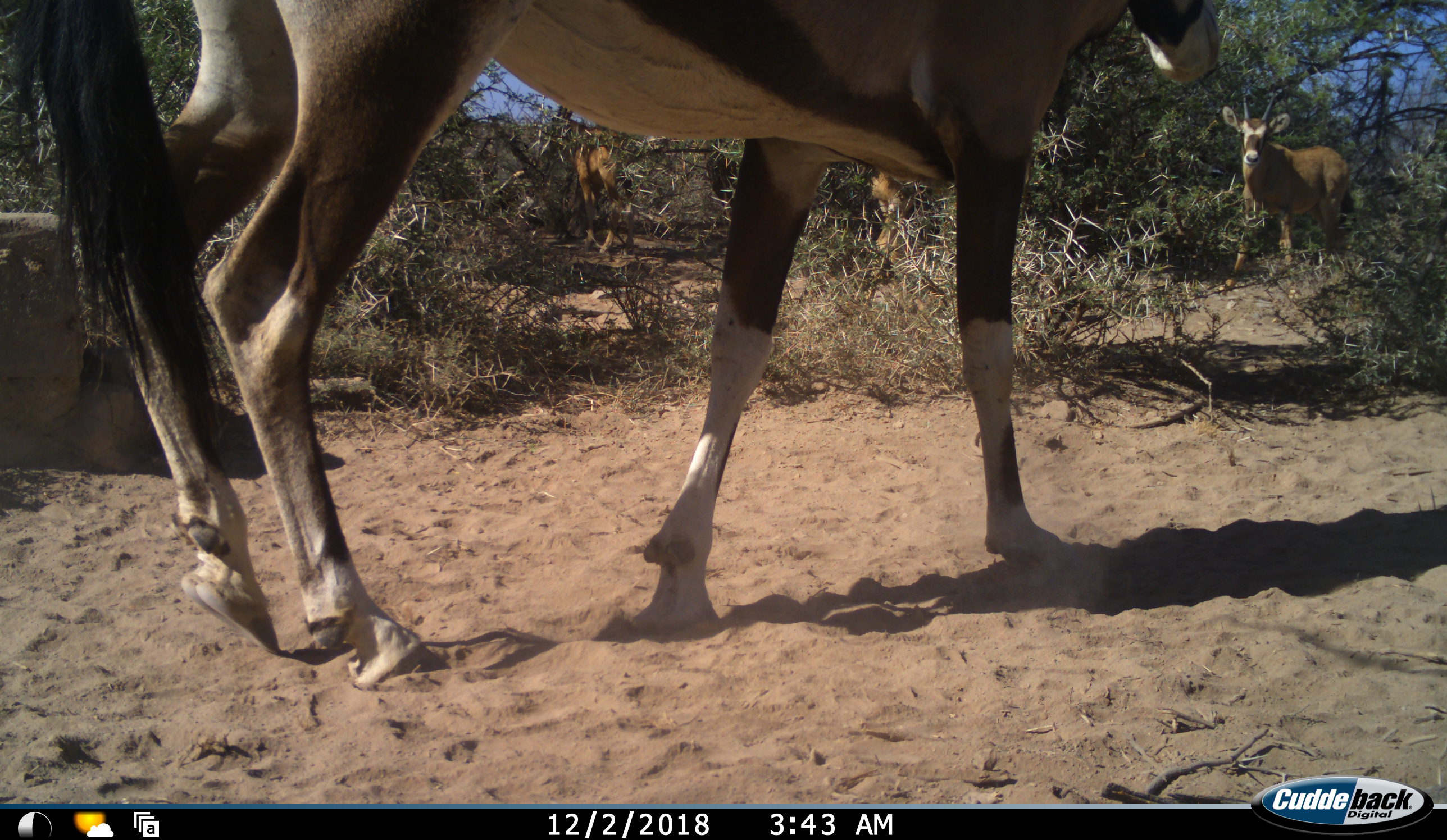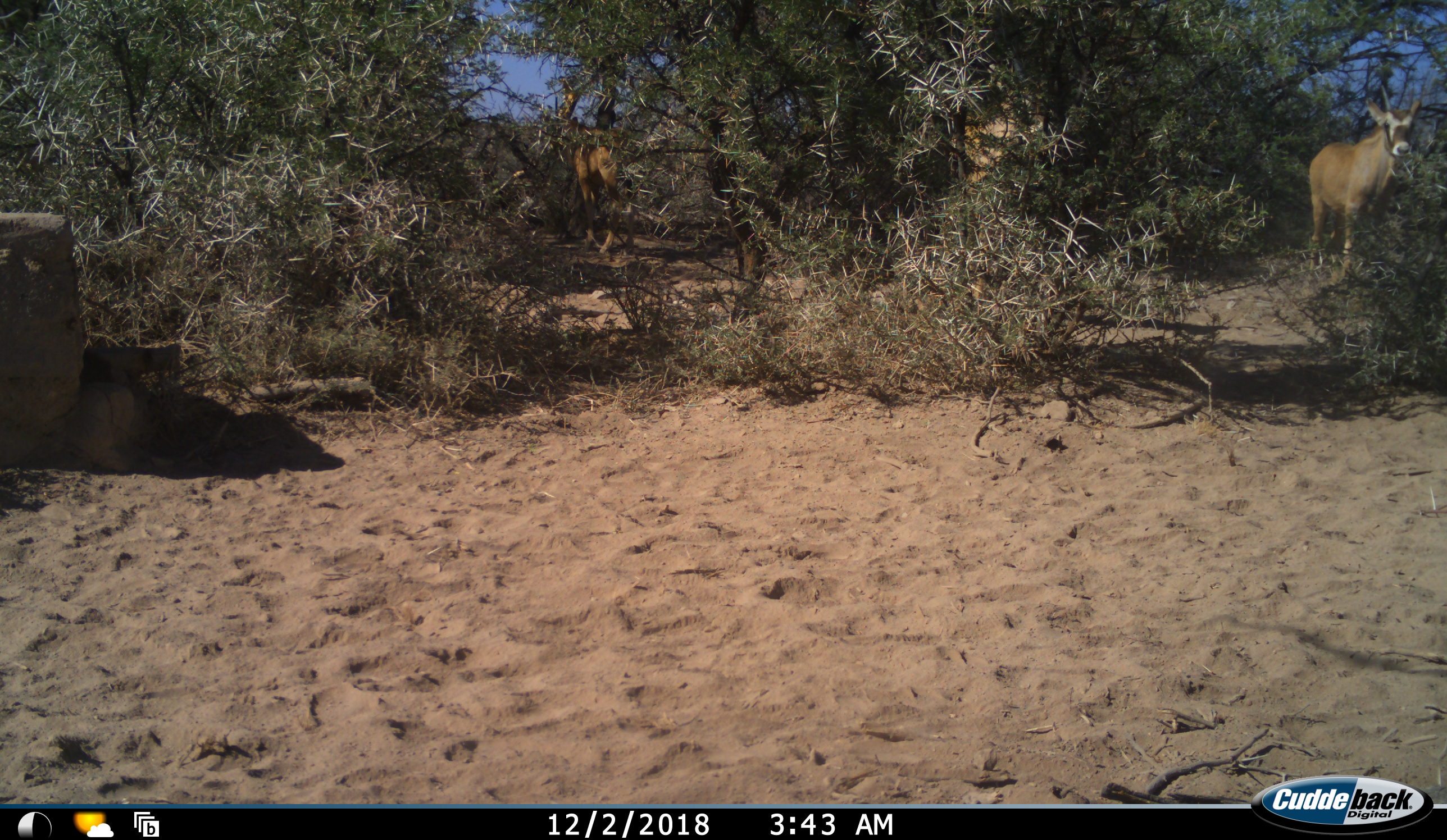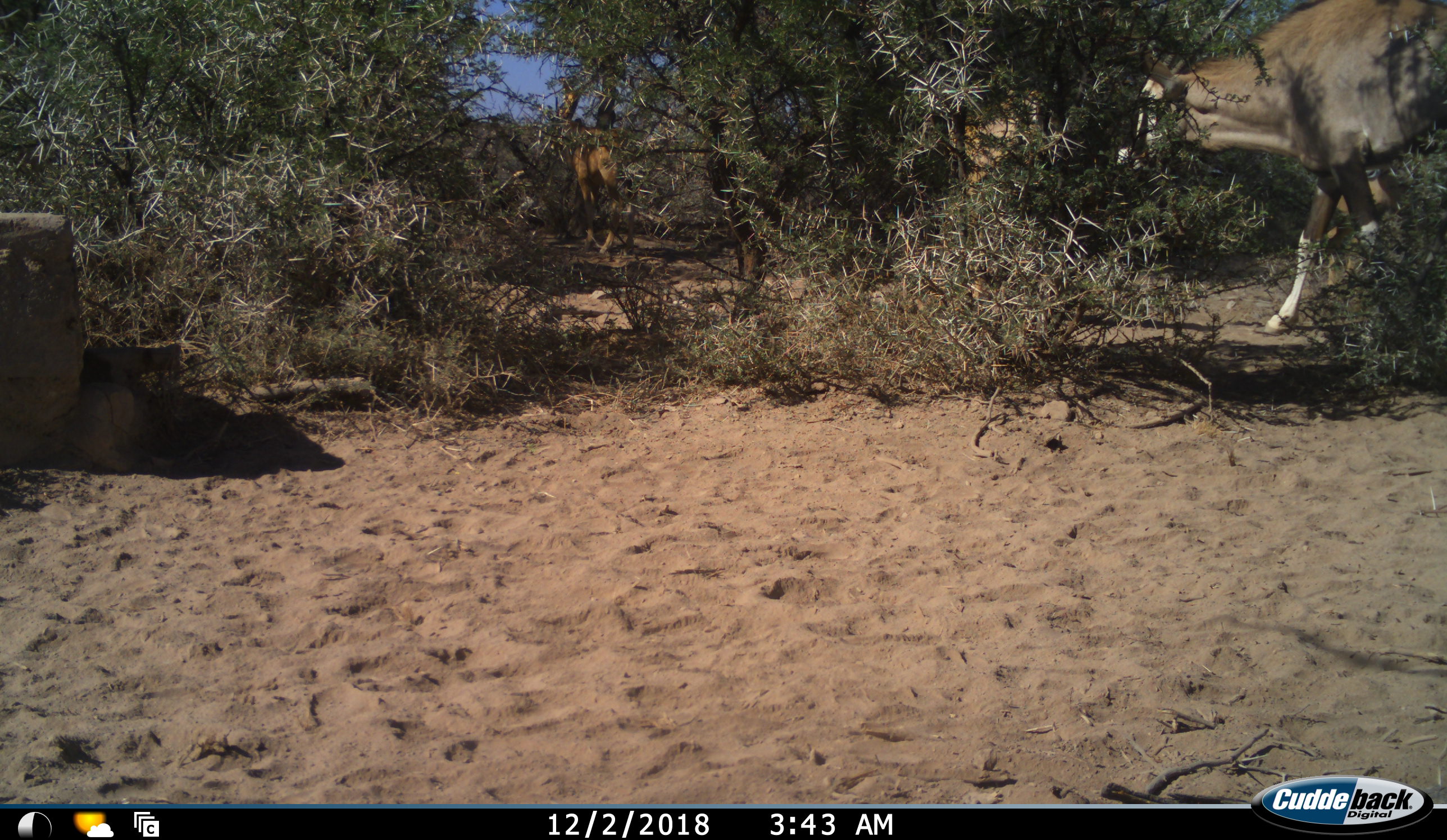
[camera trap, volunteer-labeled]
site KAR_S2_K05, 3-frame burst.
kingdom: Animalia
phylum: Chordata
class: Mammalia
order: Artiodactyla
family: Bovidae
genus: Oryx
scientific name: Oryx gazella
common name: gemsbok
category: oryx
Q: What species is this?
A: Oryx (gemsbok) (Oryx gazella).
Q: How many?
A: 4.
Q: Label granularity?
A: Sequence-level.